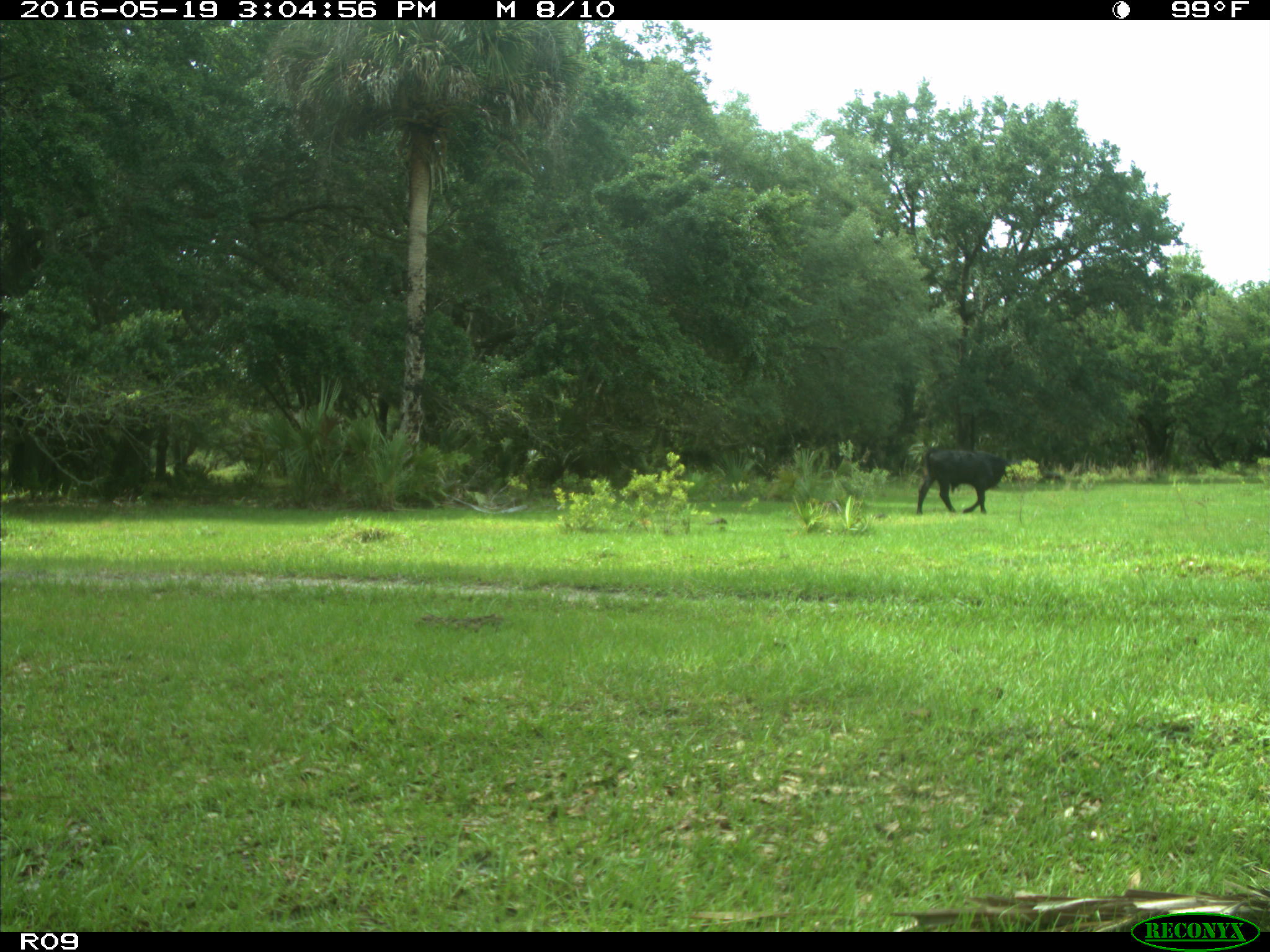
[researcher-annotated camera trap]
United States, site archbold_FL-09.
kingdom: Animalia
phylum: Chordata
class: Mammalia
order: Artiodactyla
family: Bovidae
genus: Bos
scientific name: Bos taurus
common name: domestic cow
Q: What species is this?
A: Bos taurus (domestic cow).